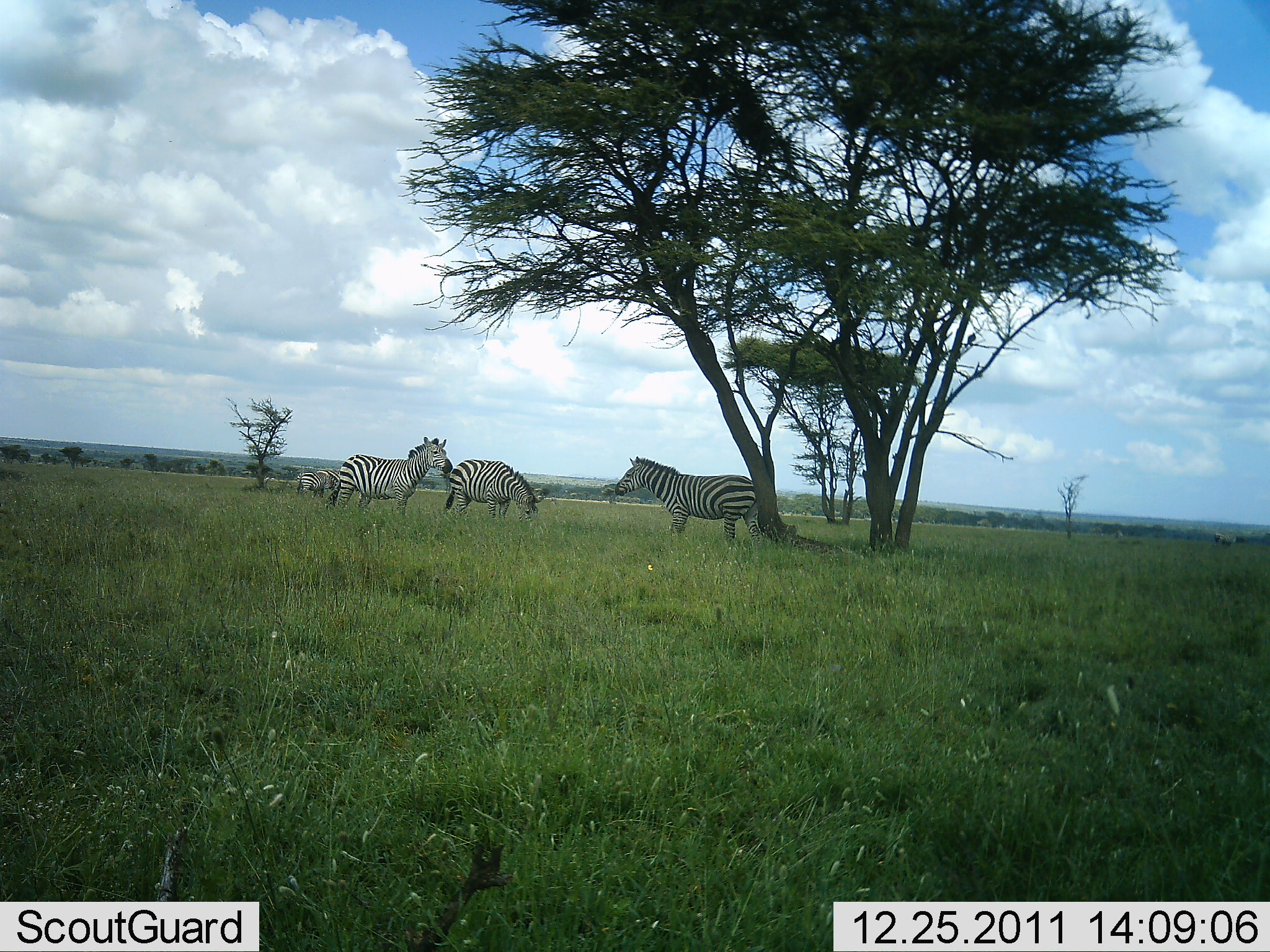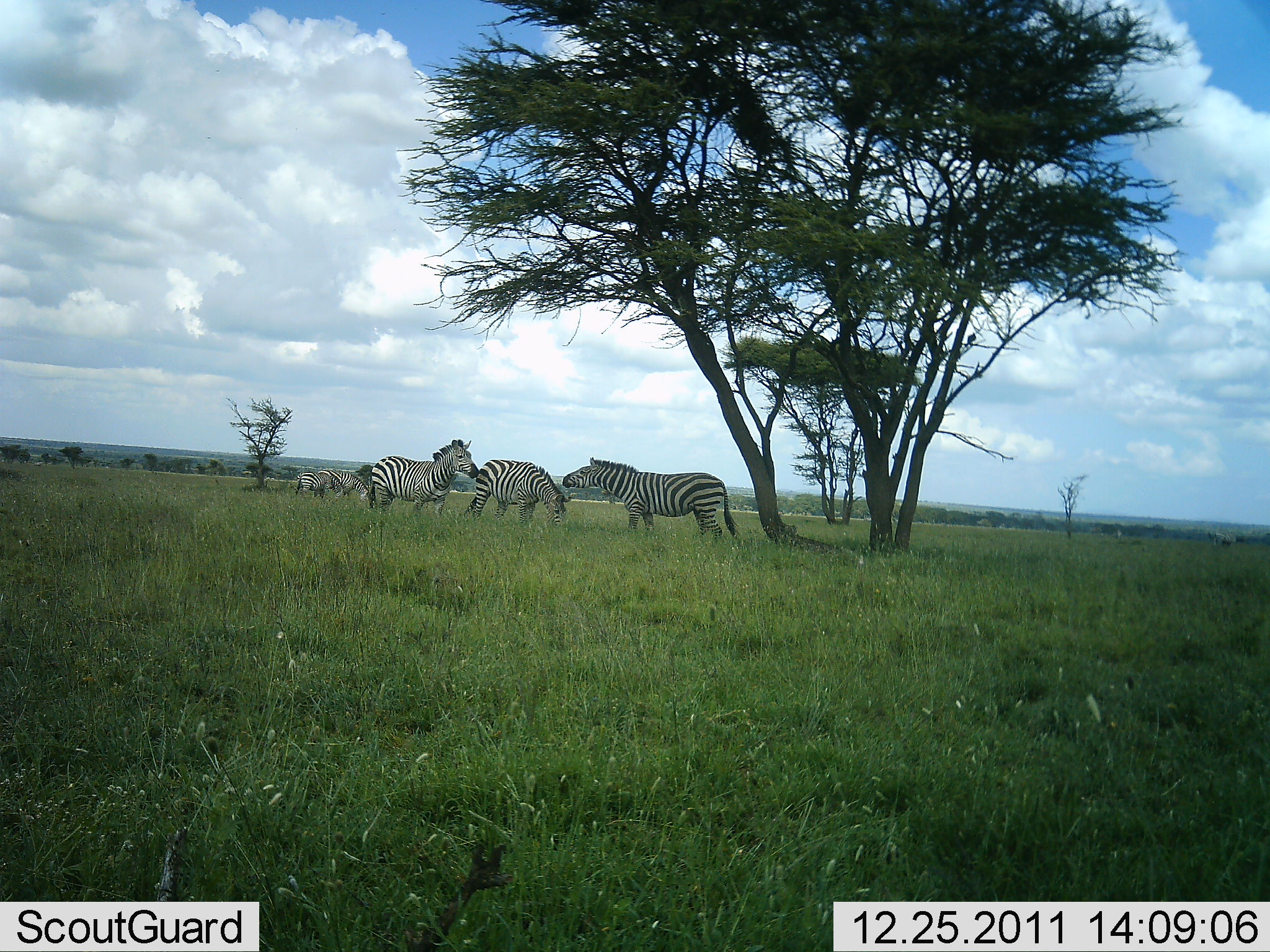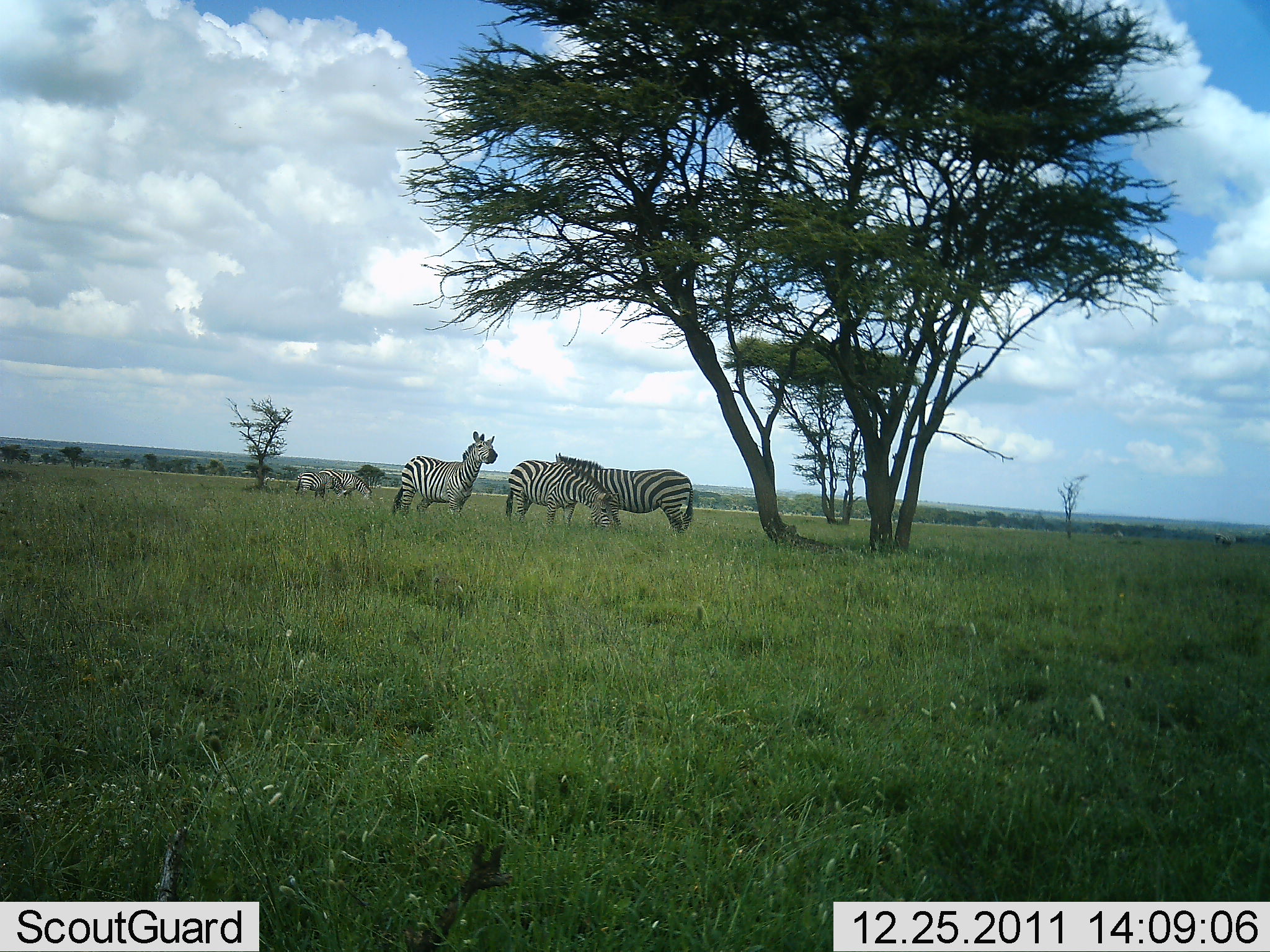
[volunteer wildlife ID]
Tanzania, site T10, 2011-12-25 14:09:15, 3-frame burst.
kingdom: Animalia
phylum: Chordata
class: Mammalia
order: Perissodactyla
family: Equidae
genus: Equus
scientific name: Equus quagga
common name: plains zebra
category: zebra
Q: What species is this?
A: Zebra (plains zebra) (Equus quagga).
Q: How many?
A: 4.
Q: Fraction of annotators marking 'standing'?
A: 60%.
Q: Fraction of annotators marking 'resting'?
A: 0%.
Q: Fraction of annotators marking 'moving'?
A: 20%.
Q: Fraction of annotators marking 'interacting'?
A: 60%.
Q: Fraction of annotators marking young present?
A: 0%.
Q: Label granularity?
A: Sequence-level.